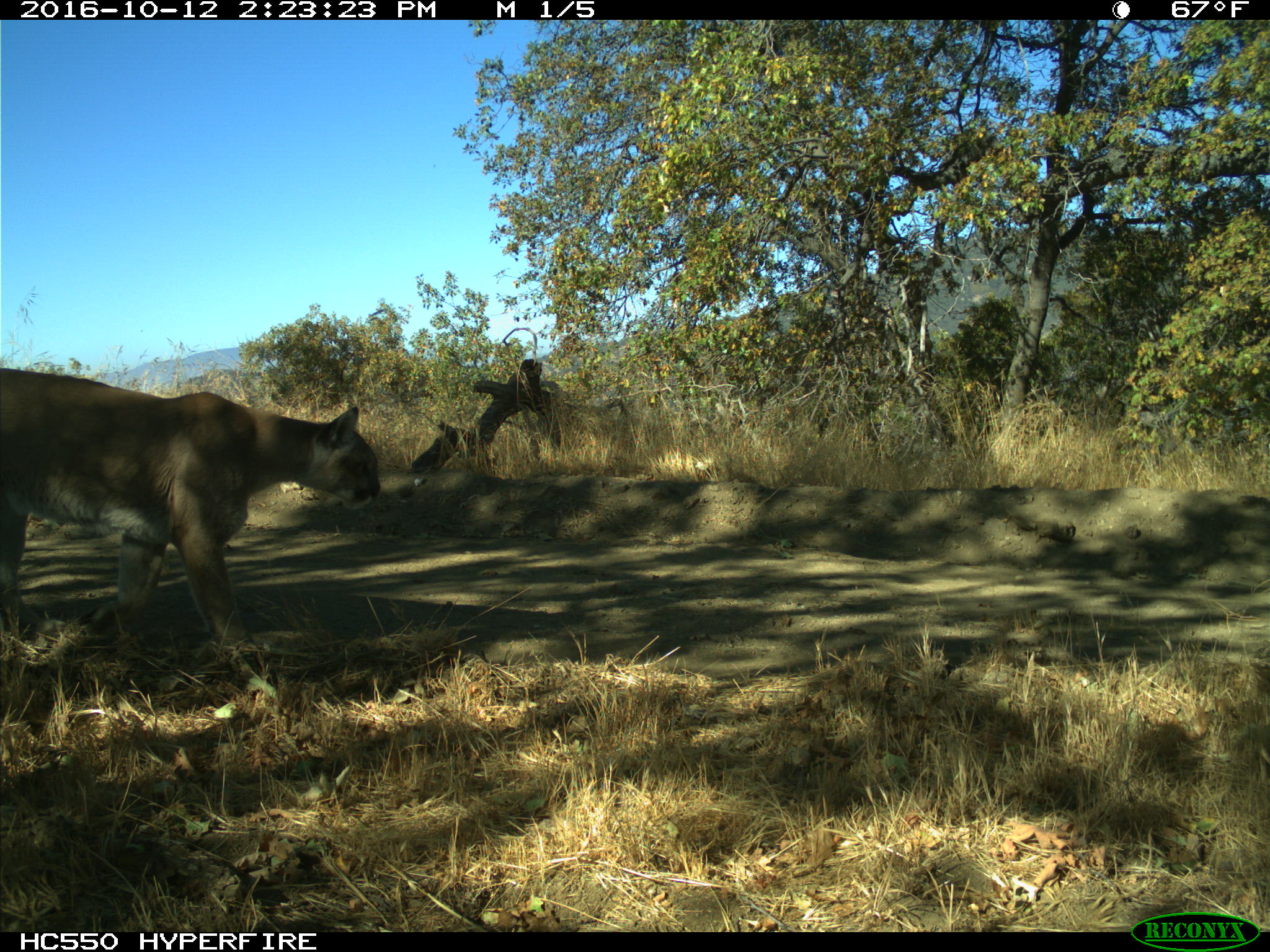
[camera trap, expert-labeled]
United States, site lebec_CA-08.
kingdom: Animalia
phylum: Chordata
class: Mammalia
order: Carnivora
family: Felidae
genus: Puma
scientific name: Puma concolor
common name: mountain lion